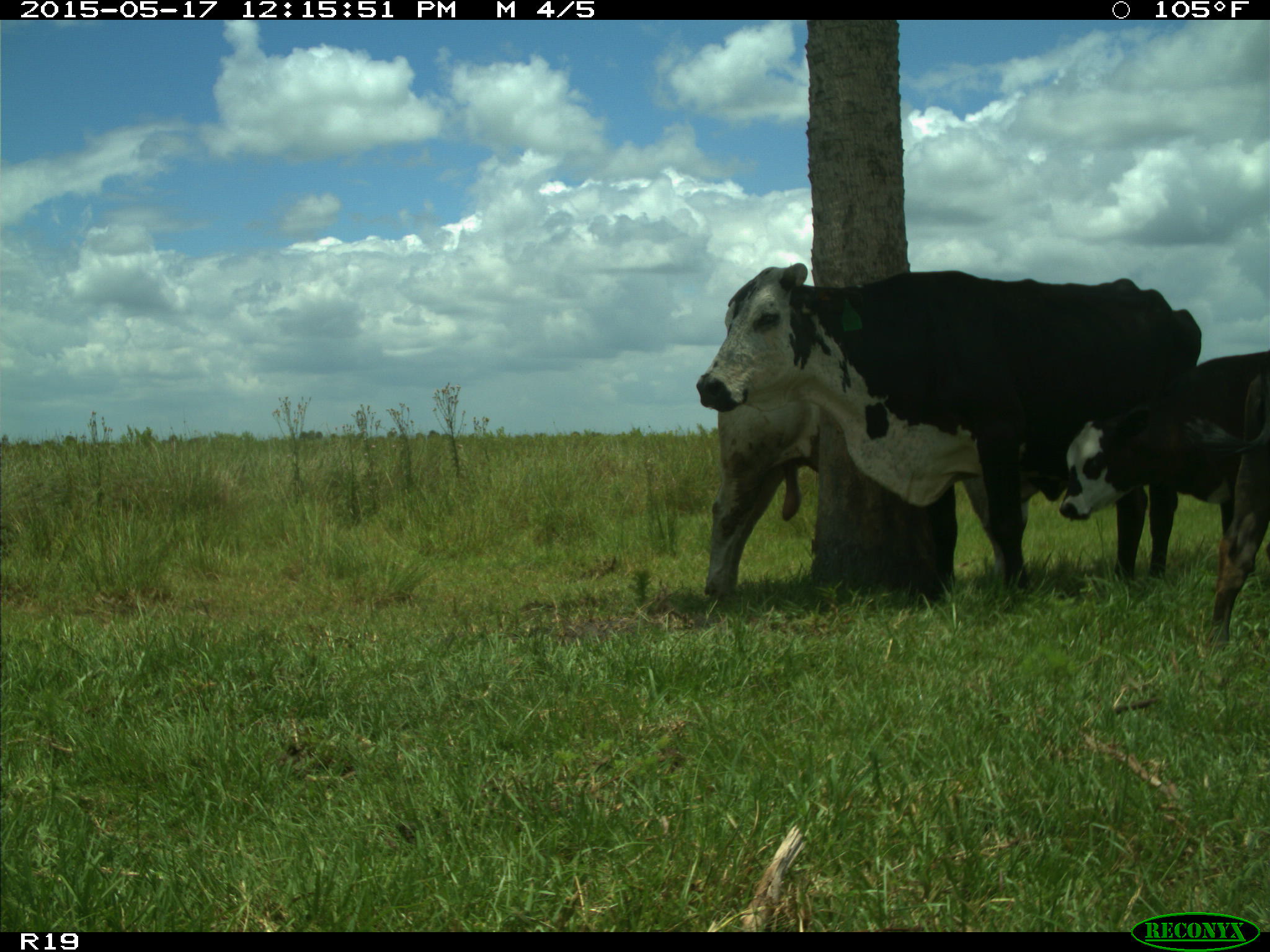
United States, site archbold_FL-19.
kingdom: Animalia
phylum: Chordata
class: Mammalia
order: Artiodactyla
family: Bovidae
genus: Bos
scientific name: Bos taurus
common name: domestic cow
Bos taurus (domestic cow).